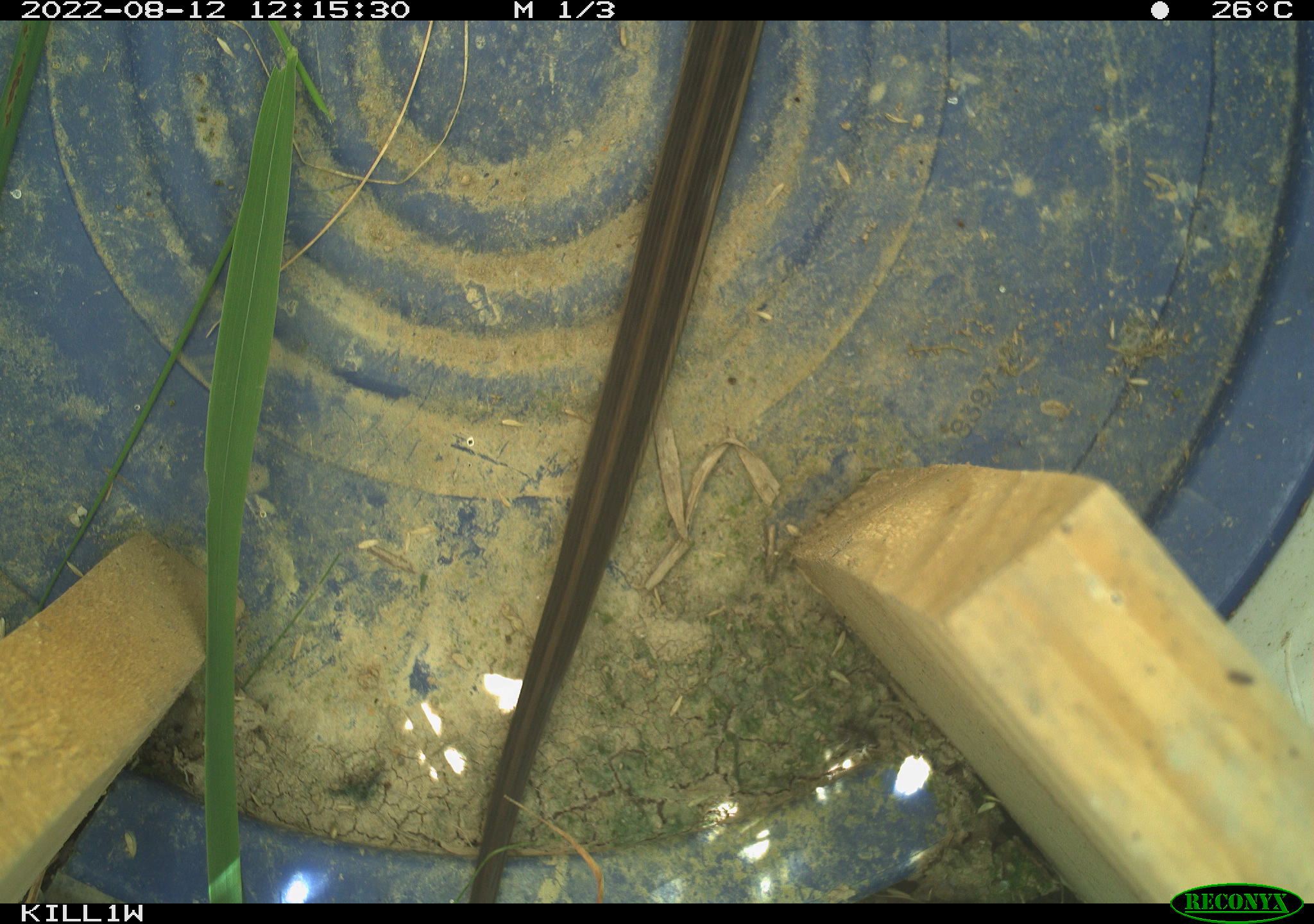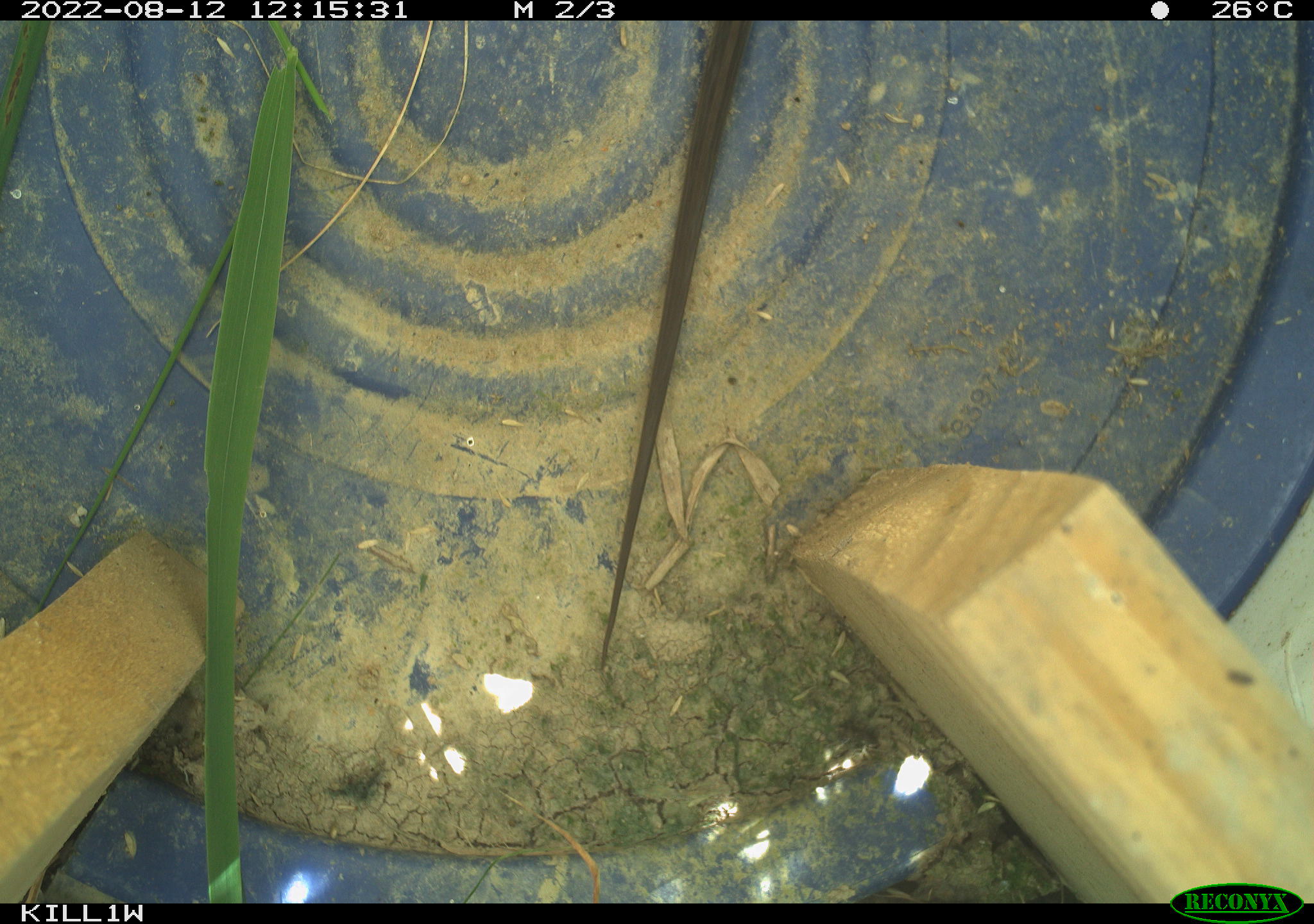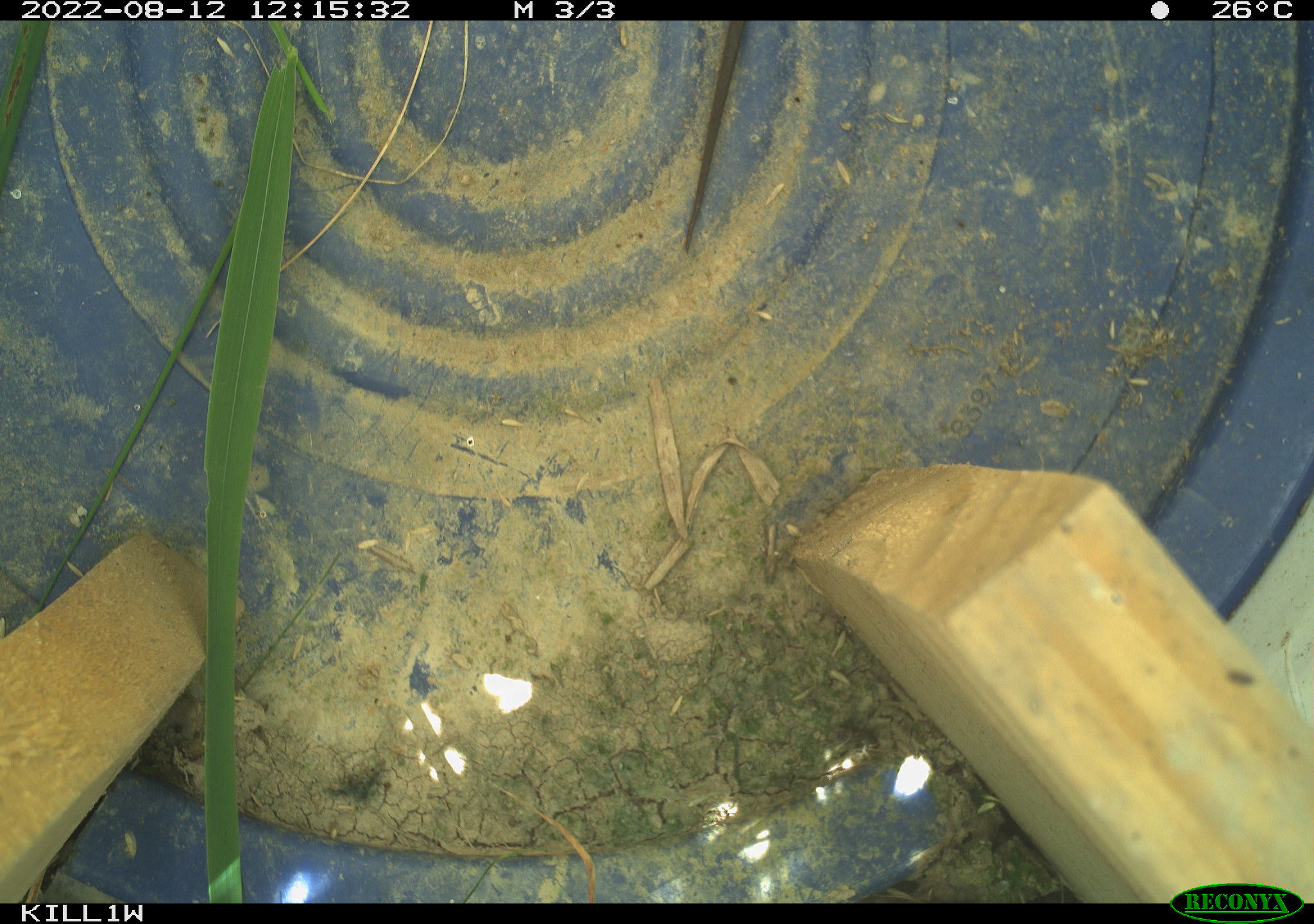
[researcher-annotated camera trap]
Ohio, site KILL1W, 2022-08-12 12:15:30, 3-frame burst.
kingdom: Animalia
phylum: Chordata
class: Reptilia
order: Squamata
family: Colubridae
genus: Thamnophis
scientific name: Thamnophis sirtalis sirtalis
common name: eastern gartersnake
Eastern gartersnake (Thamnophis sirtalis sirtalis).